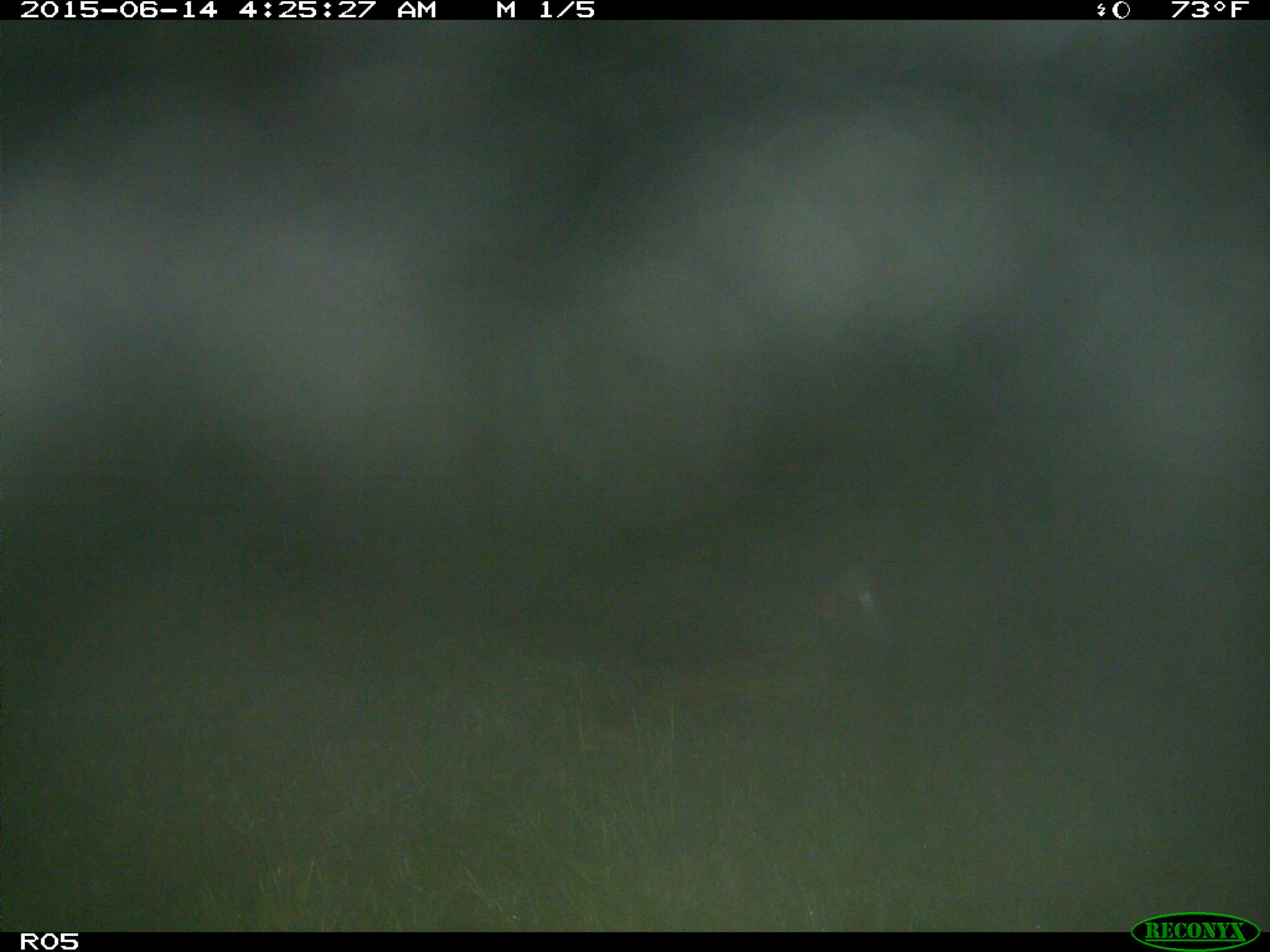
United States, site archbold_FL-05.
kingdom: Animalia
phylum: Chordata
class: Mammalia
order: Artiodactyla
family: Suidae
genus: Sus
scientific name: Sus scrofa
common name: wild boar